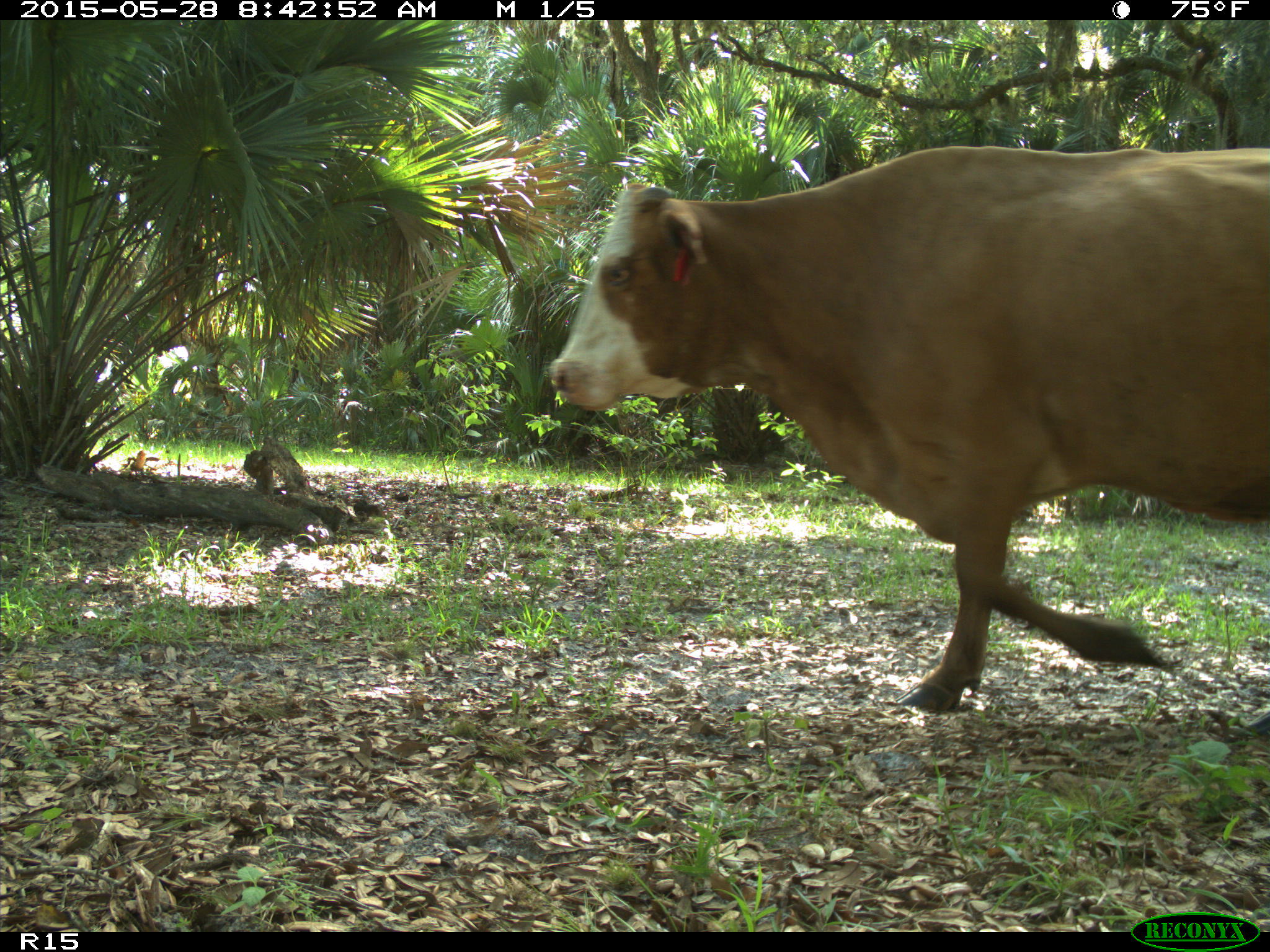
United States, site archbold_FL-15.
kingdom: Animalia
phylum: Chordata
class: Mammalia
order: Artiodactyla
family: Bovidae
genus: Bos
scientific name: Bos taurus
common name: domestic cow